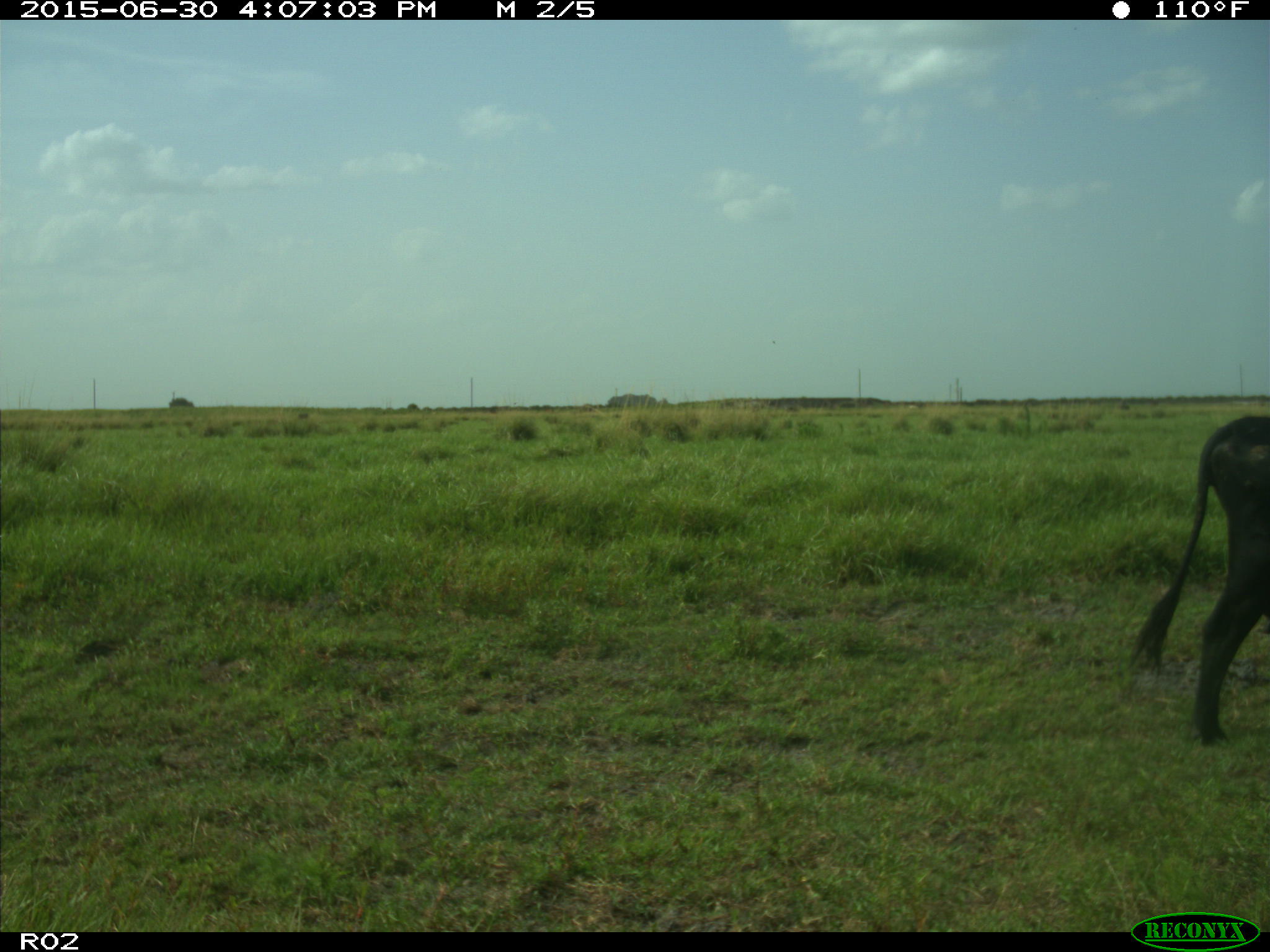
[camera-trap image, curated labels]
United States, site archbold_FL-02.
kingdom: Animalia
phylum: Chordata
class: Mammalia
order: Artiodactyla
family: Bovidae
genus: Bos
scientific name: Bos taurus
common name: domestic cow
Bos taurus (domestic cow).